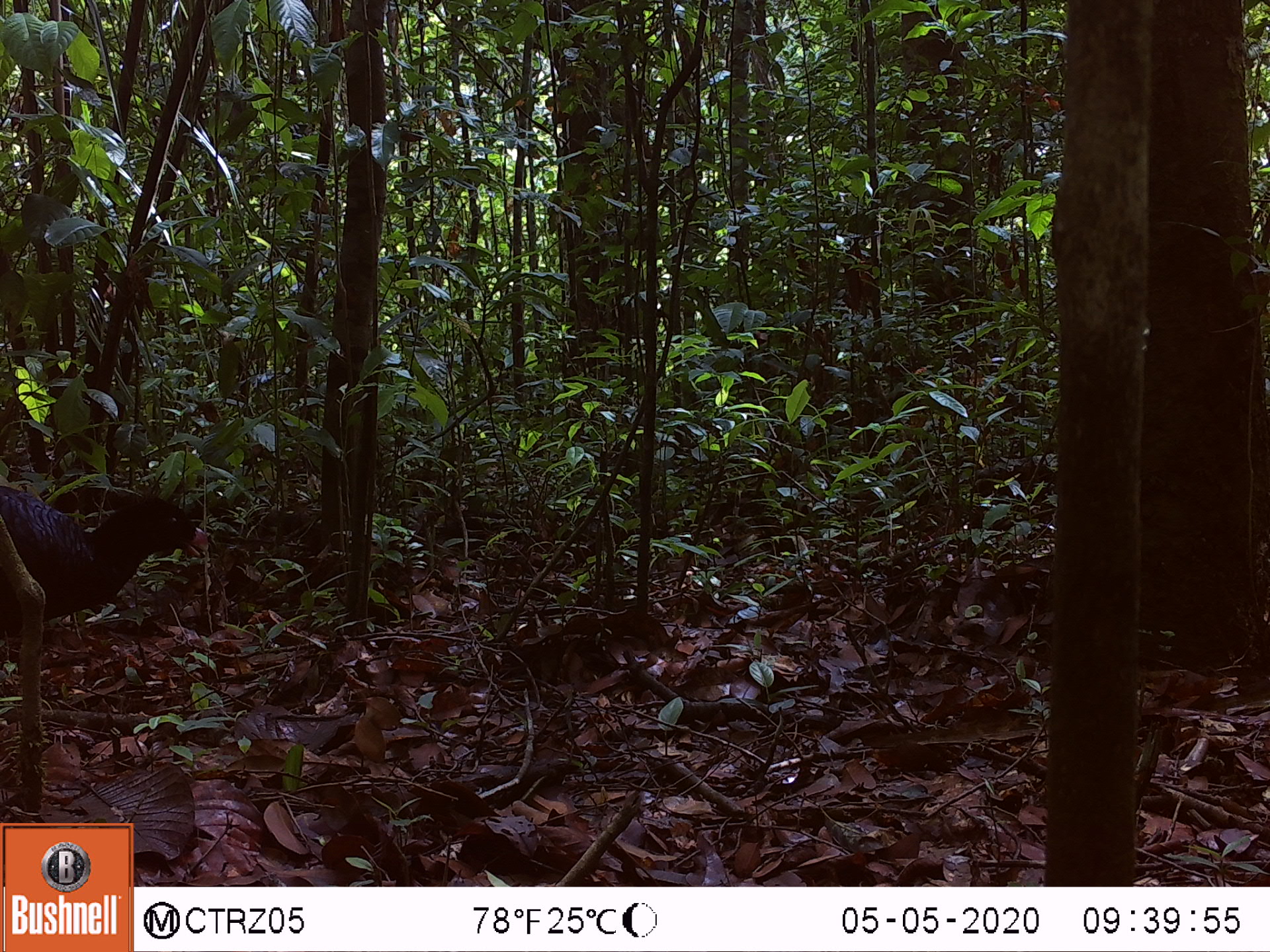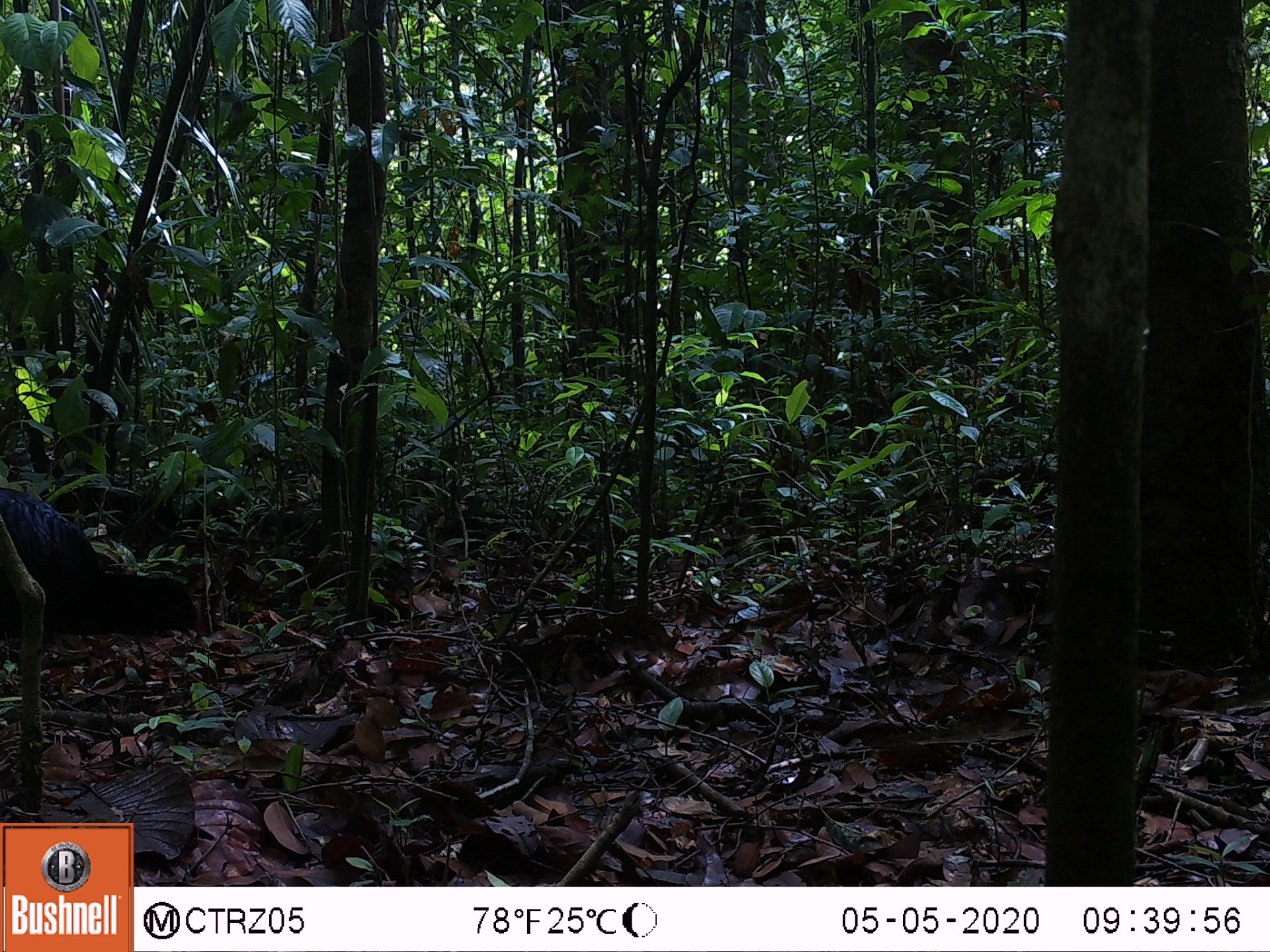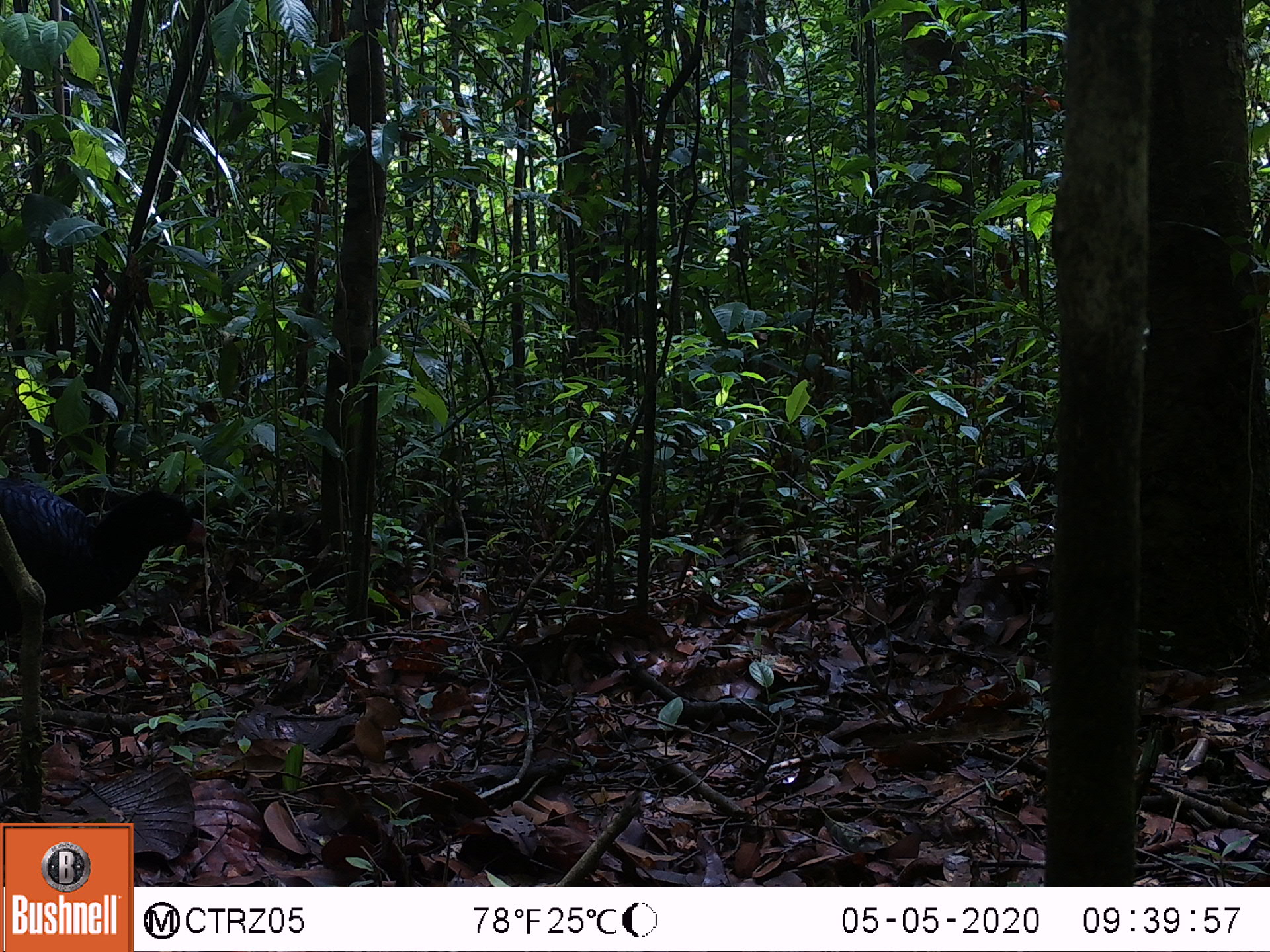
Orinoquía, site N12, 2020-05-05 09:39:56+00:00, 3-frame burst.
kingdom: Animalia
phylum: Chordata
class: Aves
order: Galliformes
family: Cracidae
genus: Mitu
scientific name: Mitu salvini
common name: salvin's currasow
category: salvins curassow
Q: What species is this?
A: Salvins curassow (salvin's currasow) (Mitu salvini).